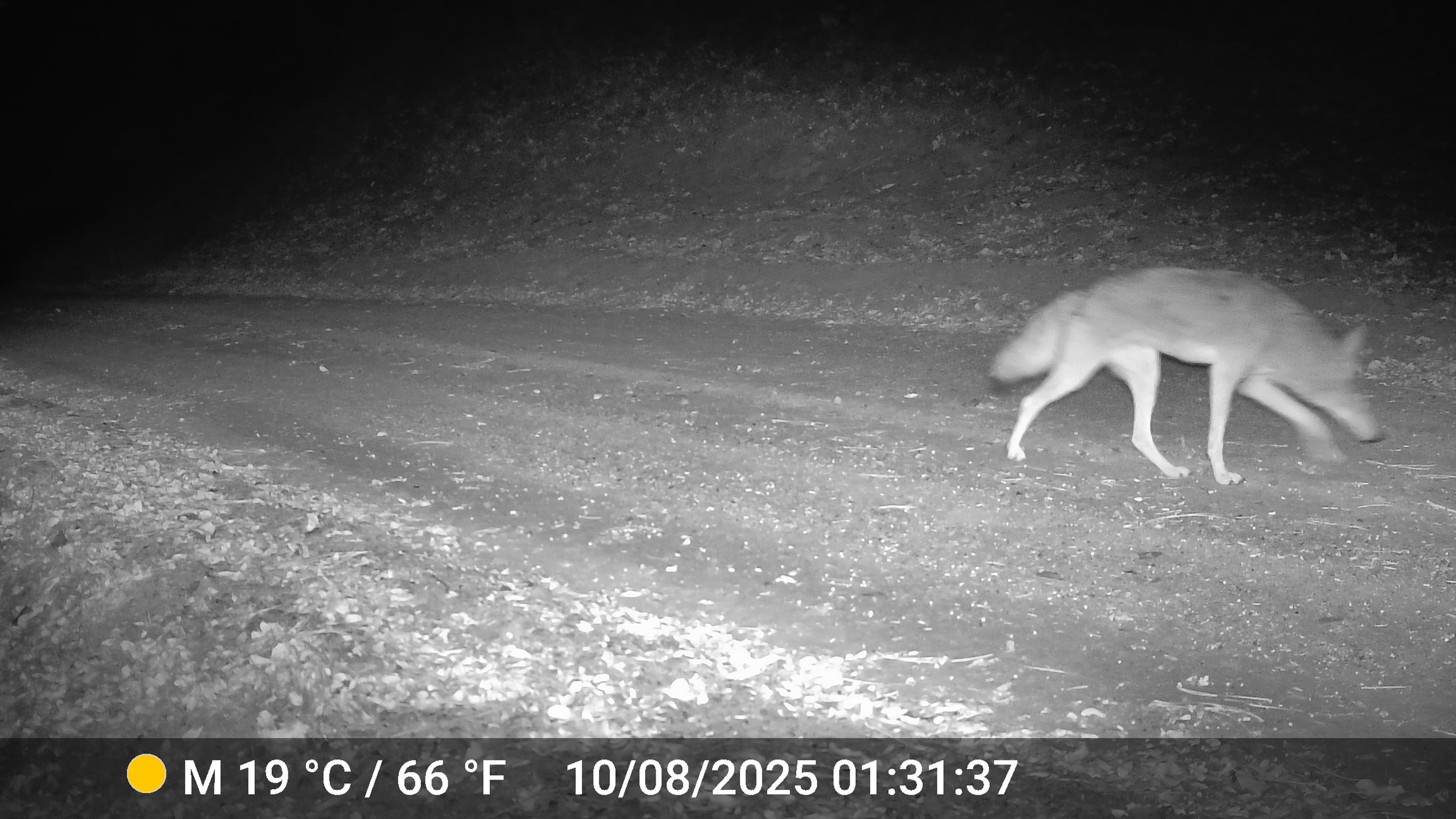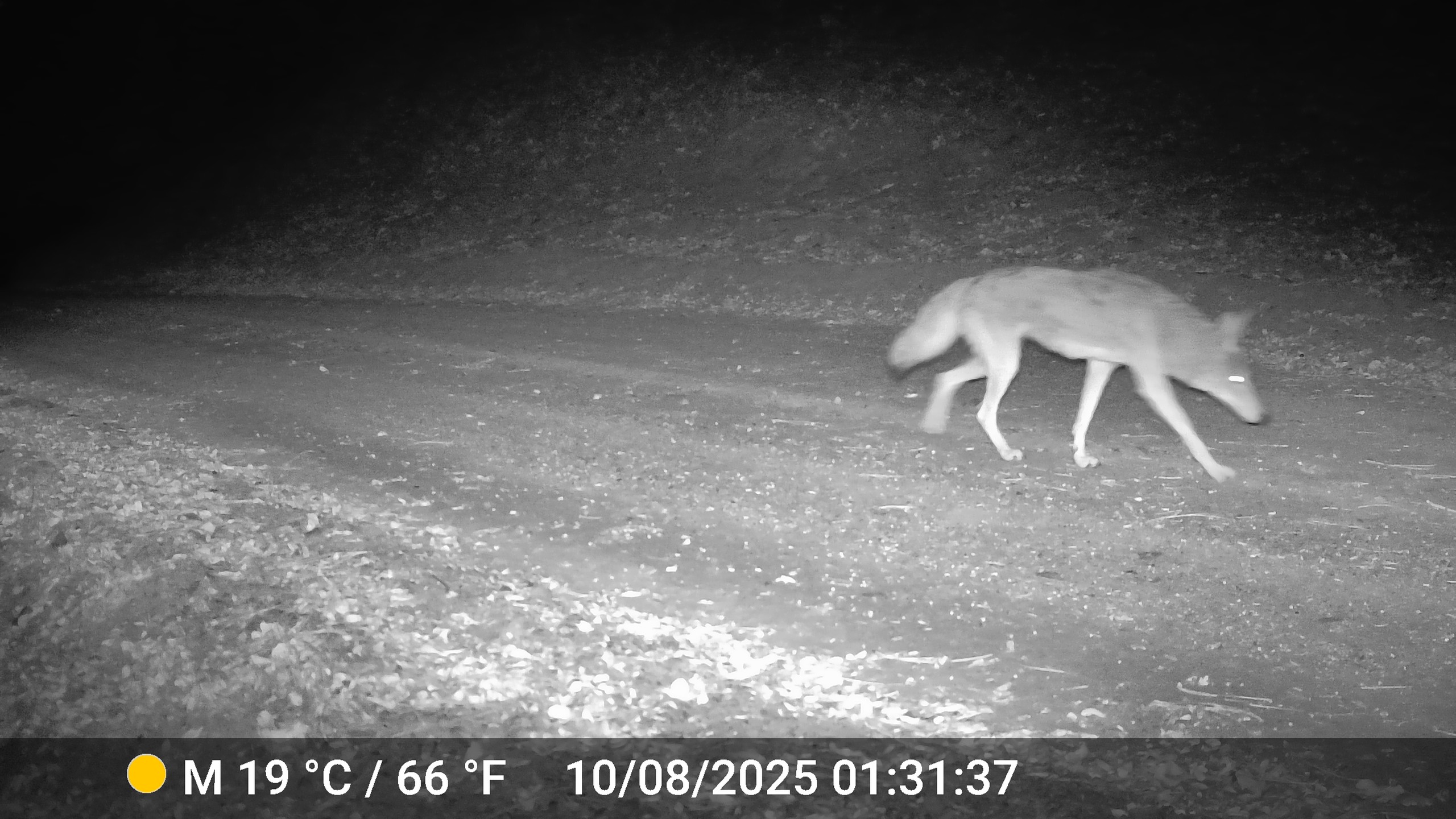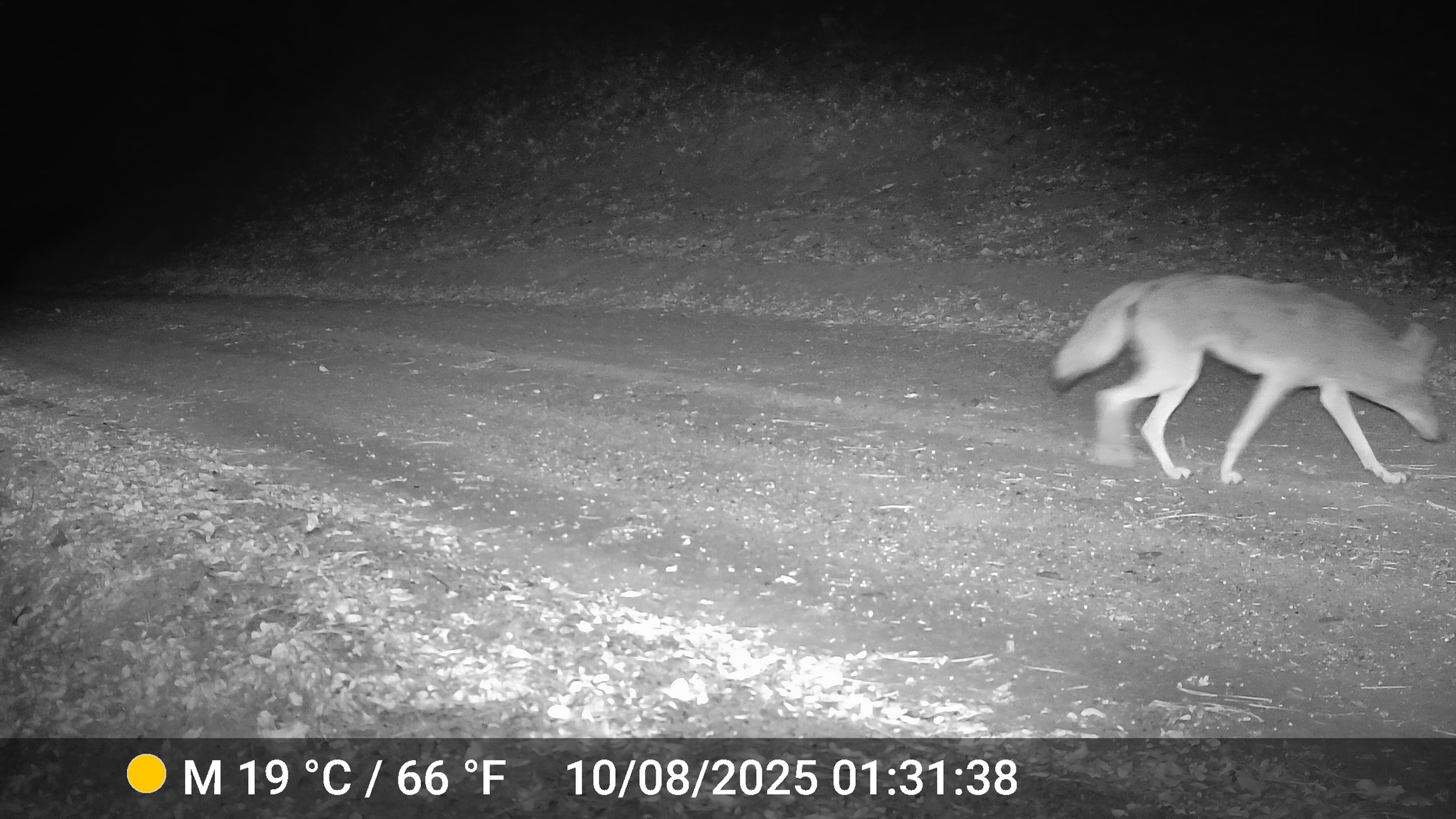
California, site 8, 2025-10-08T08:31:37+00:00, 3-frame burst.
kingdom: Animalia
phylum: Chordata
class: Mammalia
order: Carnivora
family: Canidae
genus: Canis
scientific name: Canis latrans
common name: coyote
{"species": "coyote (Canis latrans)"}